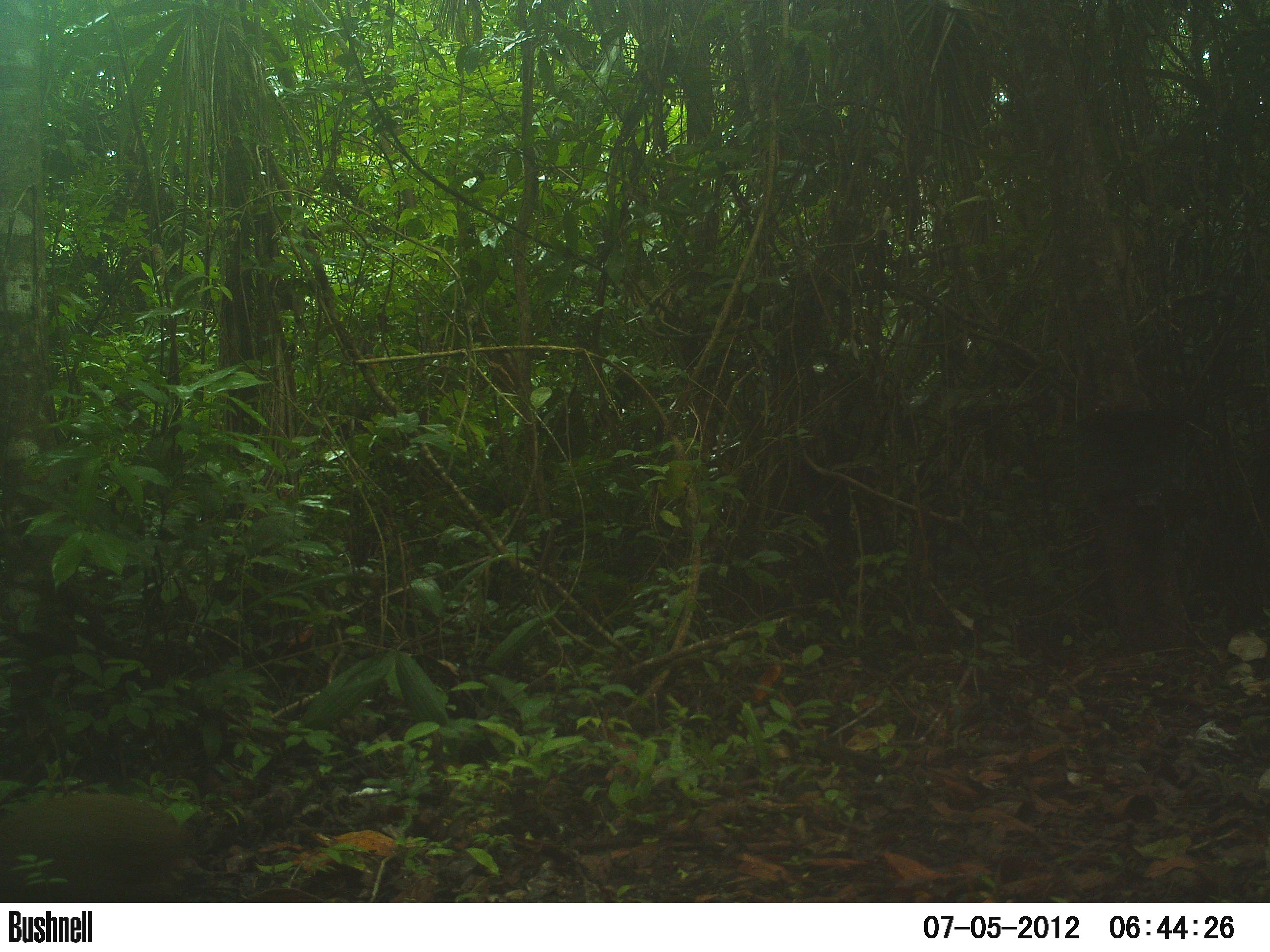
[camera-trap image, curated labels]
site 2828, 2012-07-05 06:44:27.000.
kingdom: Animalia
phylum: Chordata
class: Mammalia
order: Rodentia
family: Dasyproctidae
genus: Dasyprocta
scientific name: Dasyprocta punctata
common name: central american agouti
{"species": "Dasyprocta punctata (central american agouti)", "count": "1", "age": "adult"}